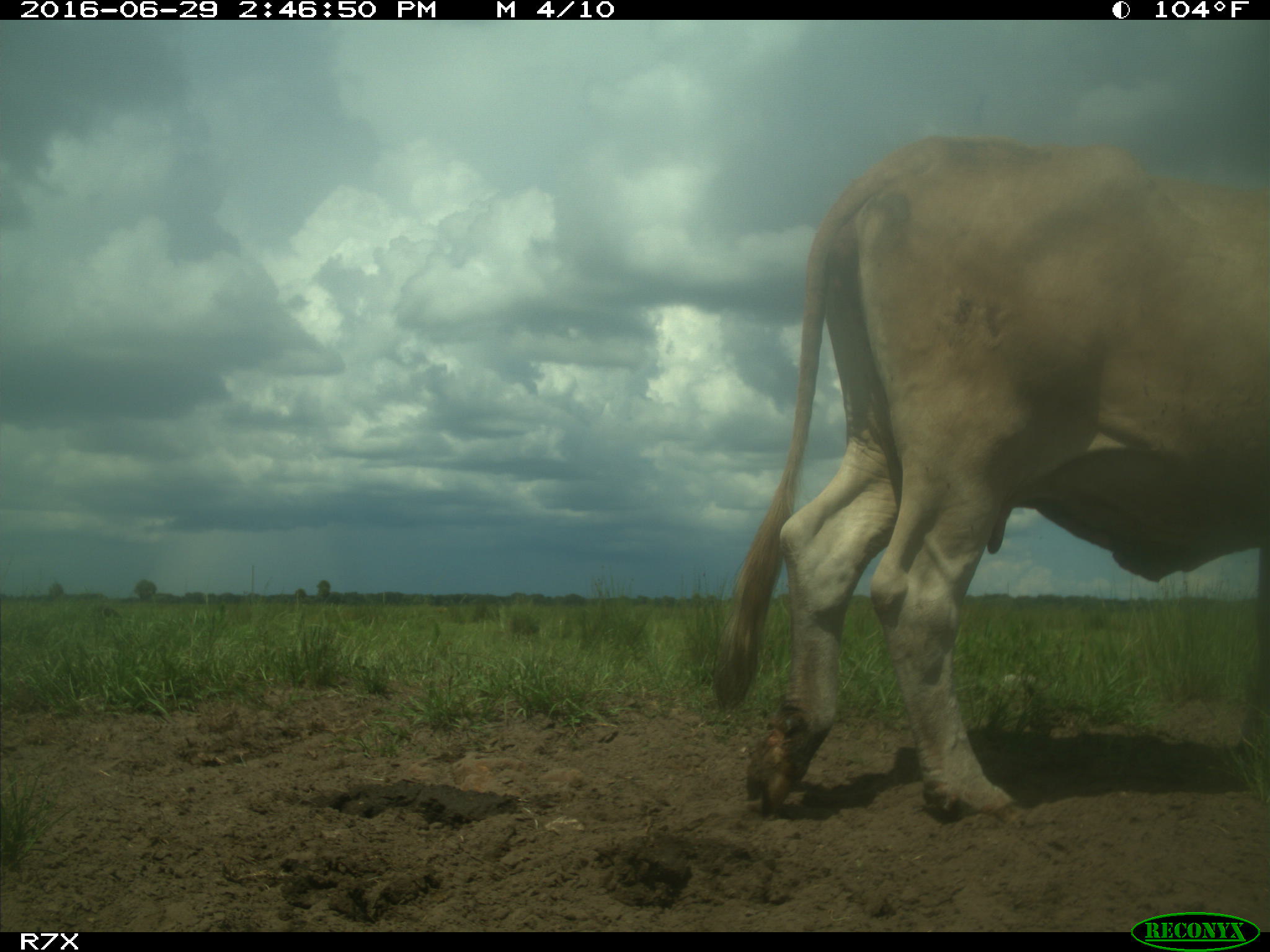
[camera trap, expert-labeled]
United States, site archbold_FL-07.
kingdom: Animalia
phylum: Chordata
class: Mammalia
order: Artiodactyla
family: Bovidae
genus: Bos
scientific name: Bos taurus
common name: domestic cow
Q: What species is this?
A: Bos taurus (domestic cow).